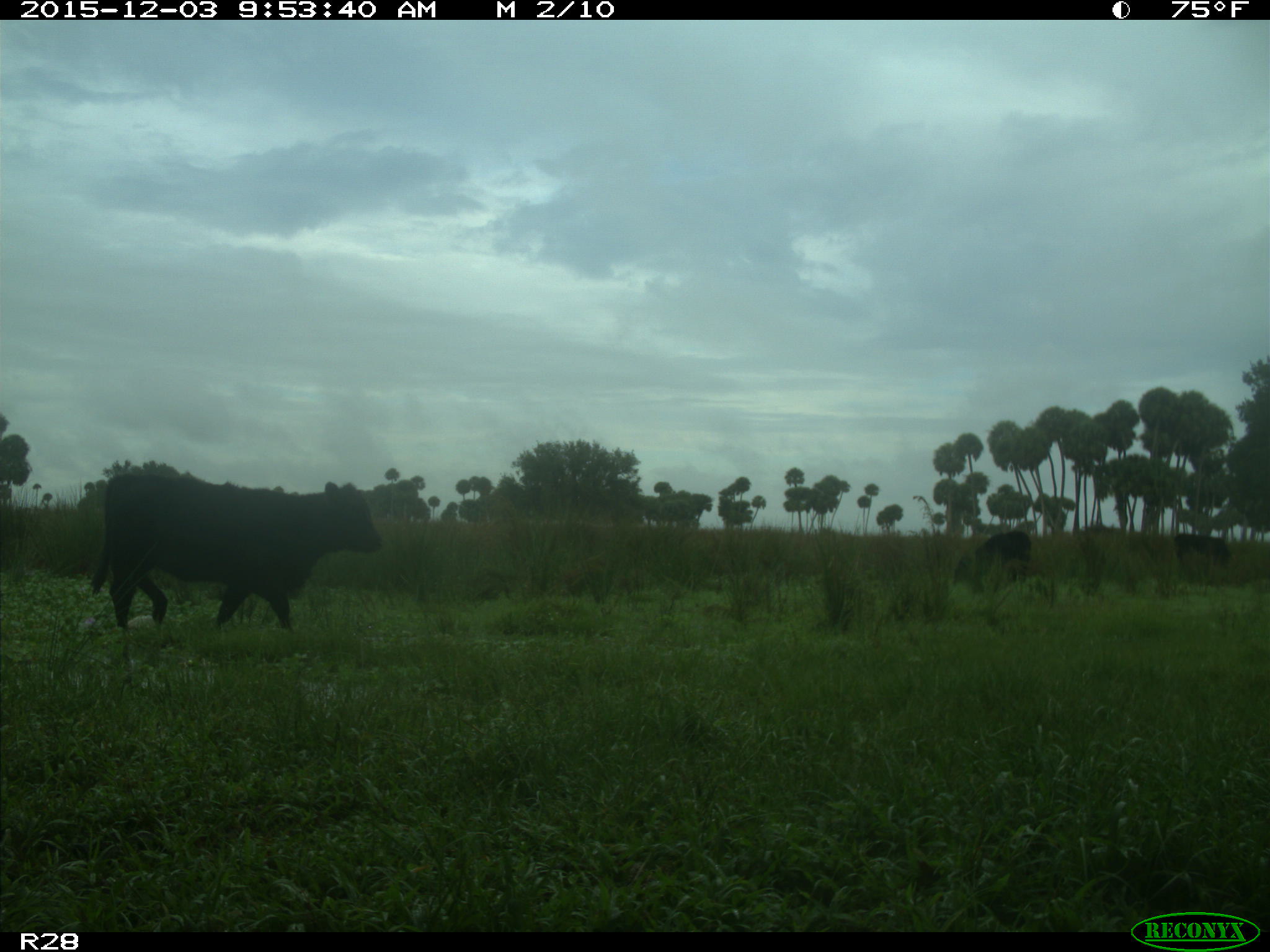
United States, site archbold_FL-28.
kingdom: Animalia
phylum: Chordata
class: Mammalia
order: Artiodactyla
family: Bovidae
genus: Bos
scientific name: Bos taurus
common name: domestic cow